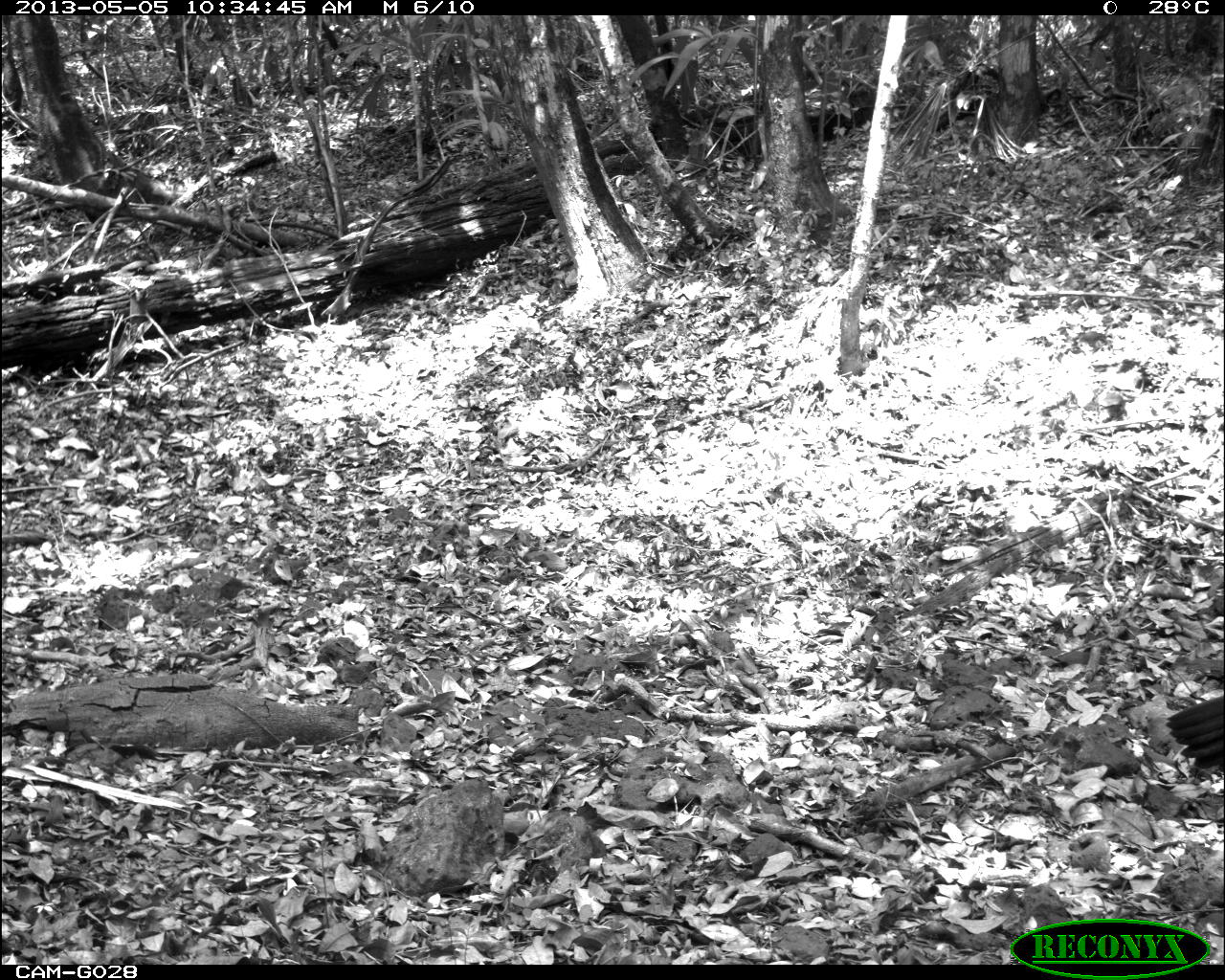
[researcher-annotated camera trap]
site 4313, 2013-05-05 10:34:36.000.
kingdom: Animalia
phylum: Chordata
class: Aves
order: Galliformes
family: Cracidae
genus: Crax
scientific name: Crax rubra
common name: great curassow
Crax rubra (great curassow), count 2.